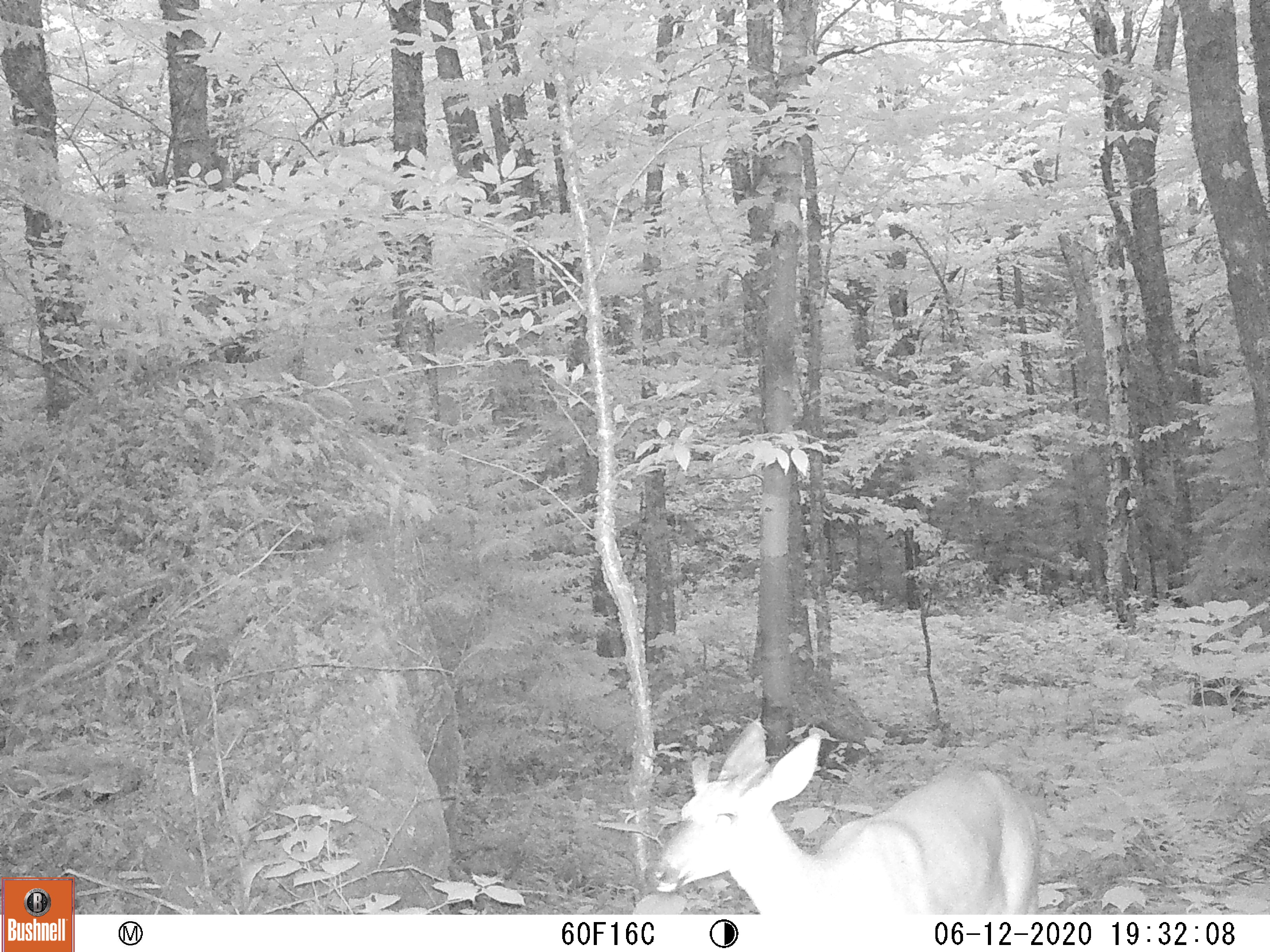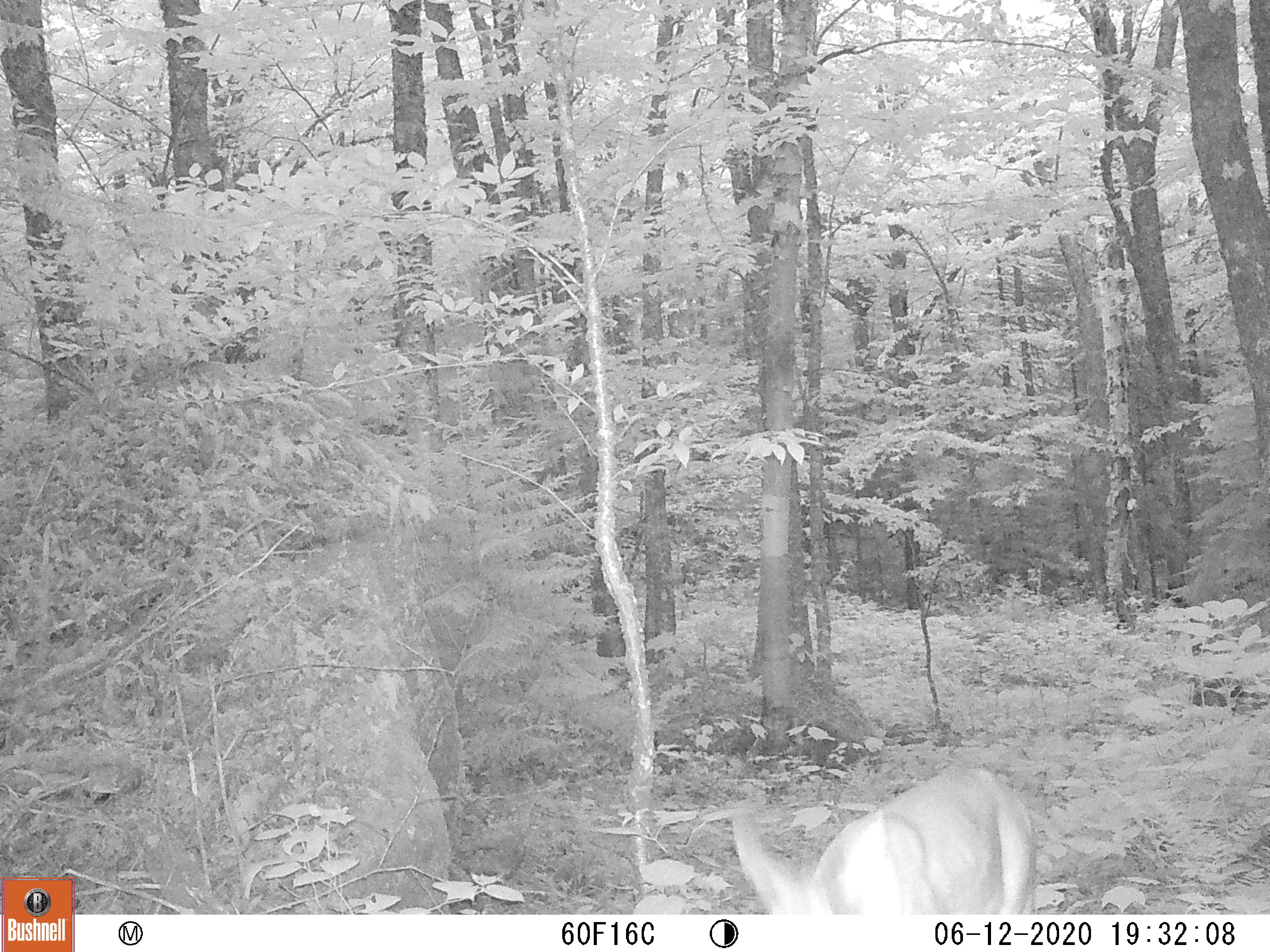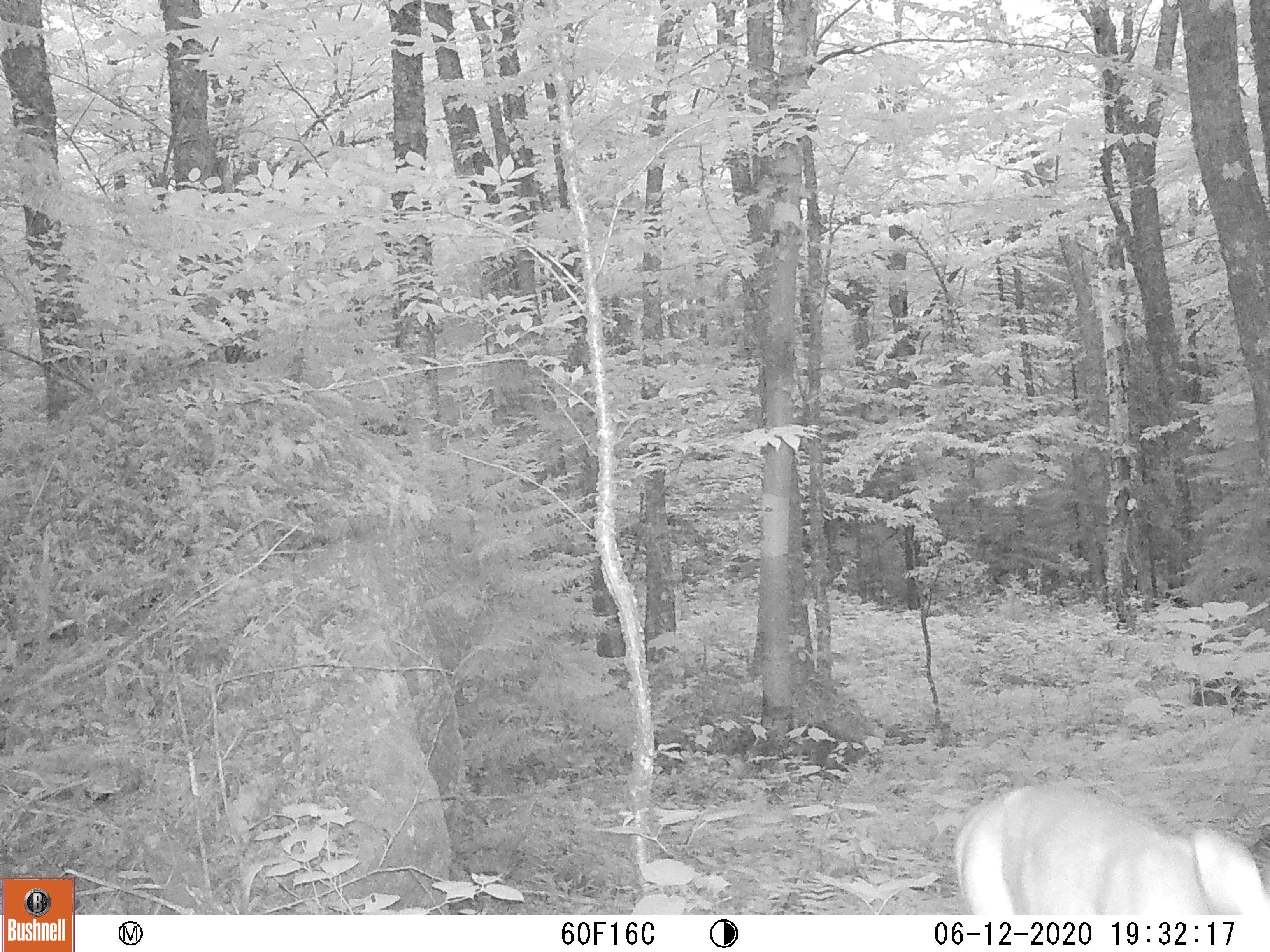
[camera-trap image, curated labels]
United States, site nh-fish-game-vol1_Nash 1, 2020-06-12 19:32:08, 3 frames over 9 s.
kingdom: Animalia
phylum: Chordata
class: Mammalia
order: Artiodactyla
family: Cervidae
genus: Odocoileus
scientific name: Odocoileus virginianus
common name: white-tailed deer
White-tailed deer (Odocoileus virginianus).